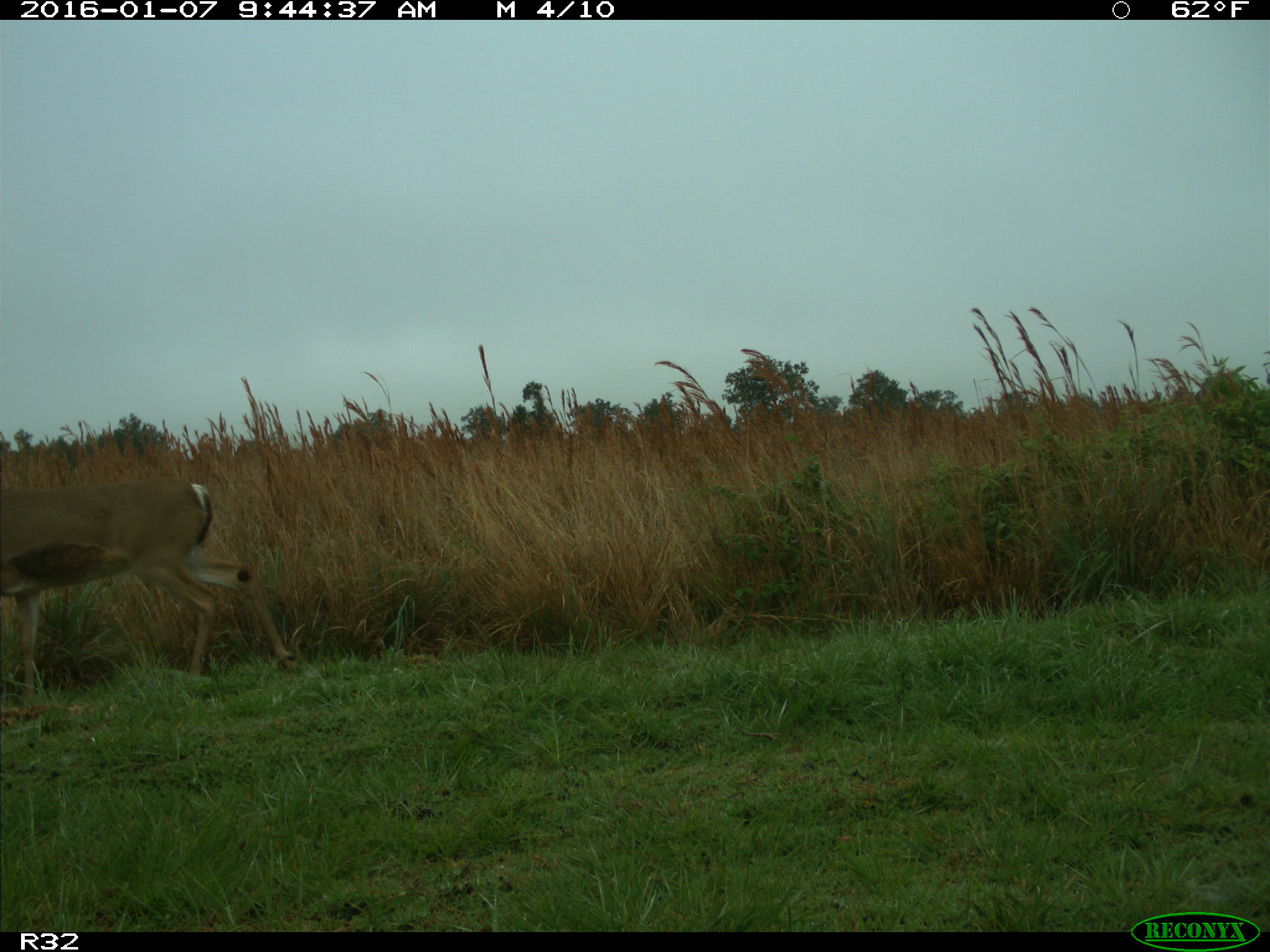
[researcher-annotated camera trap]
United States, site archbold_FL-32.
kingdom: Animalia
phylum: Chordata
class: Mammalia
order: Artiodactyla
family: Cervidae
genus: Odocoileus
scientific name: Odocoileus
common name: deer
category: unidentified deer